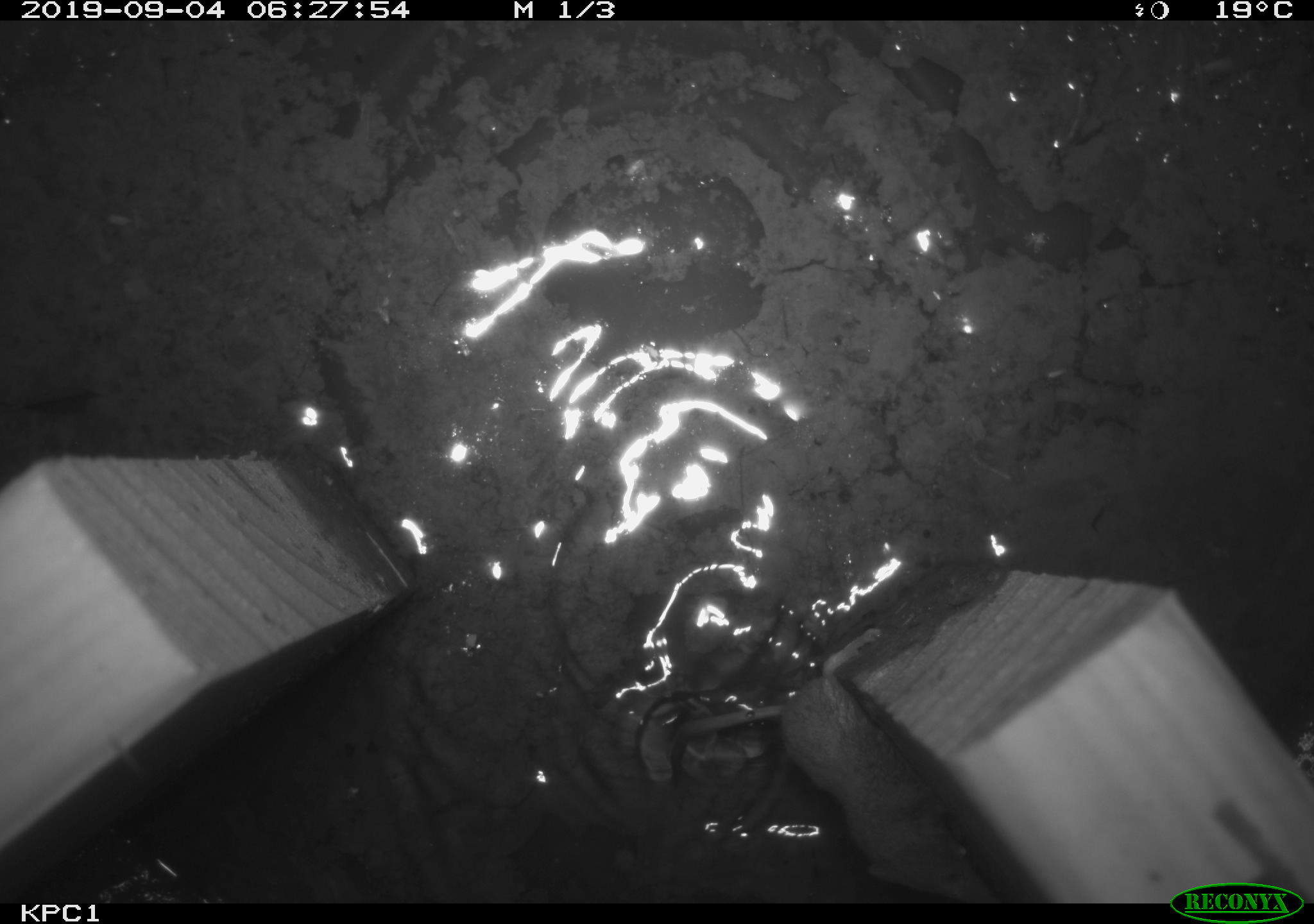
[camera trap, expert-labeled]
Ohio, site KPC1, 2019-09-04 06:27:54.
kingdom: Animalia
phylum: Chordata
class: Mammalia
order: Eulipotyphla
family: Soricidae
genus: Sorex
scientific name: Sorex cinereus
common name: masked shrew